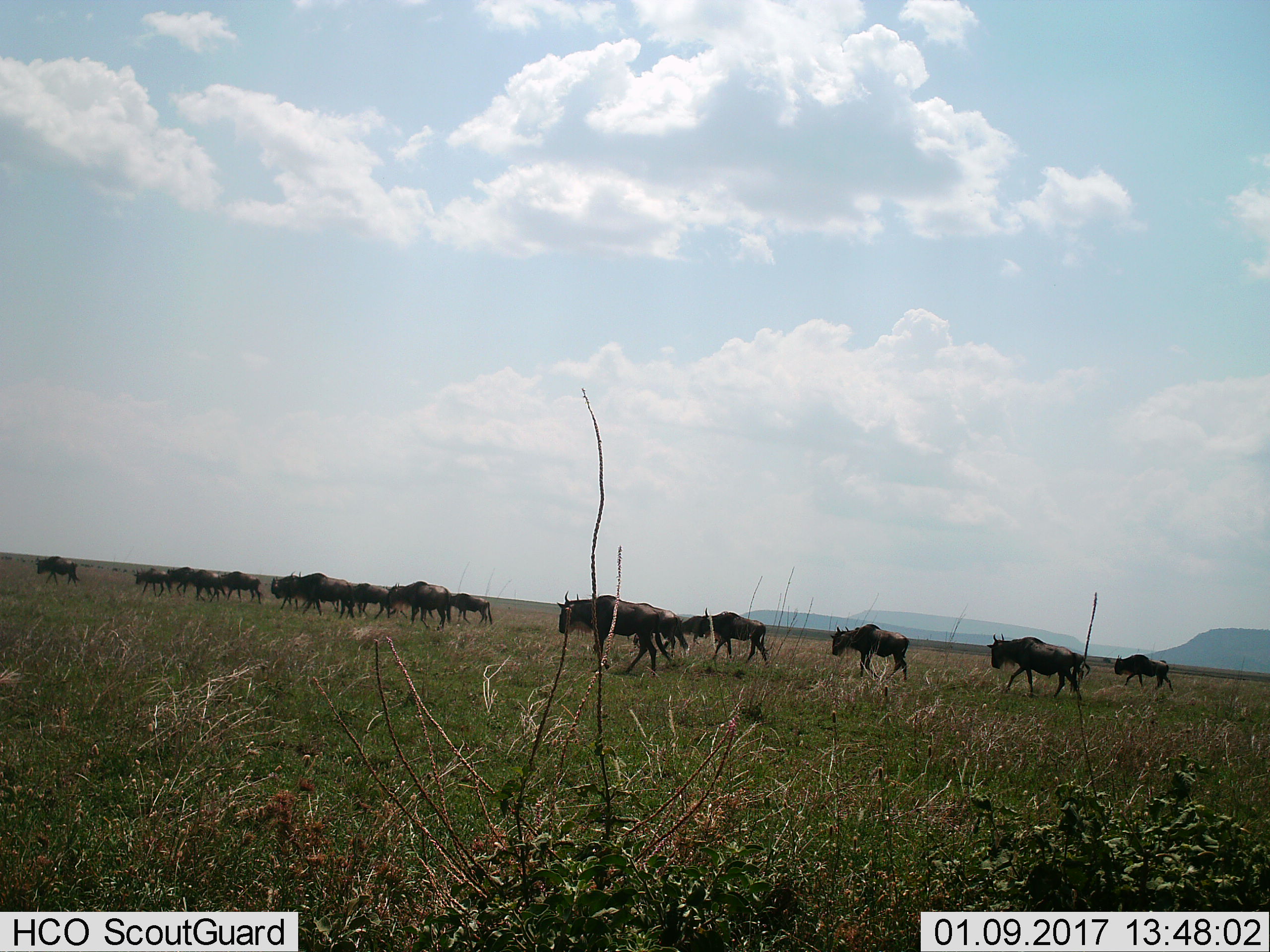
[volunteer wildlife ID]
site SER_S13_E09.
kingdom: Animalia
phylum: Chordata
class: Mammalia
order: Artiodactyla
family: Bovidae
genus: Connochaetes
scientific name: Connochaetes taurinus taurinus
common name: blue wildebeest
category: wildebeestblue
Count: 11-50.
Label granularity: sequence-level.